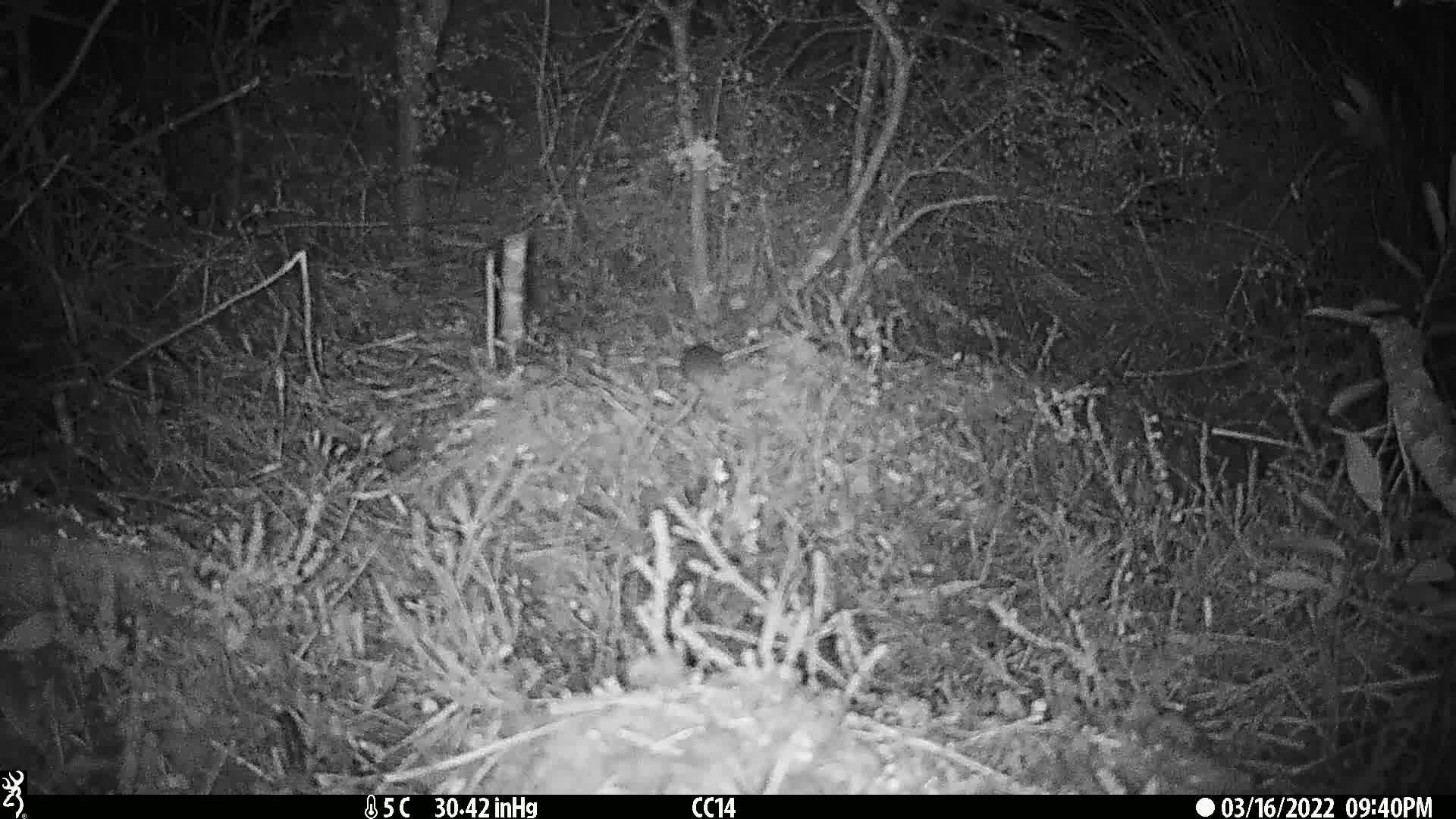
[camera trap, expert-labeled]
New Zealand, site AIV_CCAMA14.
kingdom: Animalia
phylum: Chordata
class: Mammalia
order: Rodentia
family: Muridae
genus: Mus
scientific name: Mus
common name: mouse